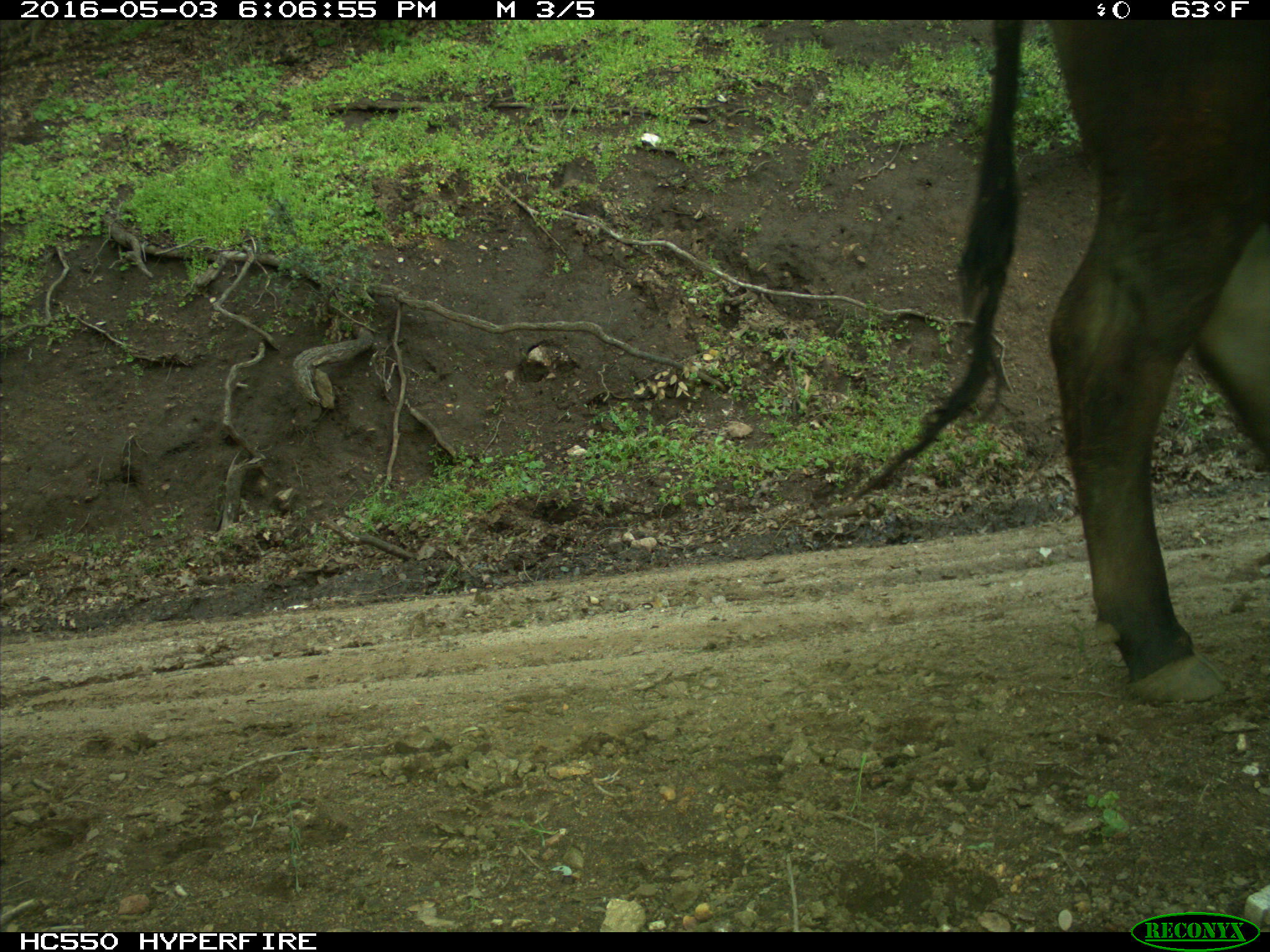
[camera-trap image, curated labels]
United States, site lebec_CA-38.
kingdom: Animalia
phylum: Chordata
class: Mammalia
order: Artiodactyla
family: Bovidae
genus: Bos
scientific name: Bos taurus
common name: domestic cow